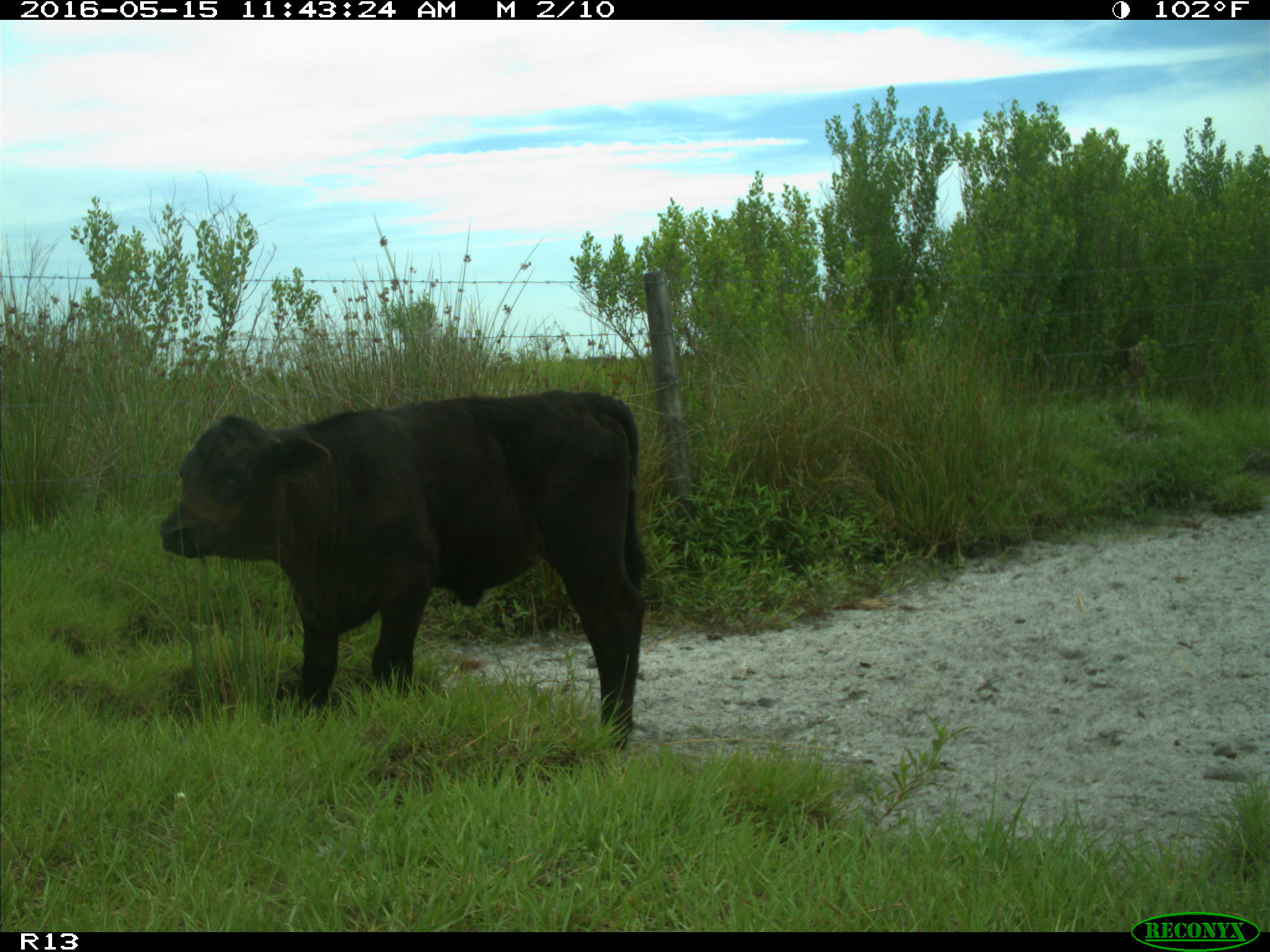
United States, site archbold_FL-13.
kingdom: Animalia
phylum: Chordata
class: Mammalia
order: Artiodactyla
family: Bovidae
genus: Bos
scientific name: Bos taurus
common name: domestic cow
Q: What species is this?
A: Bos taurus (domestic cow).